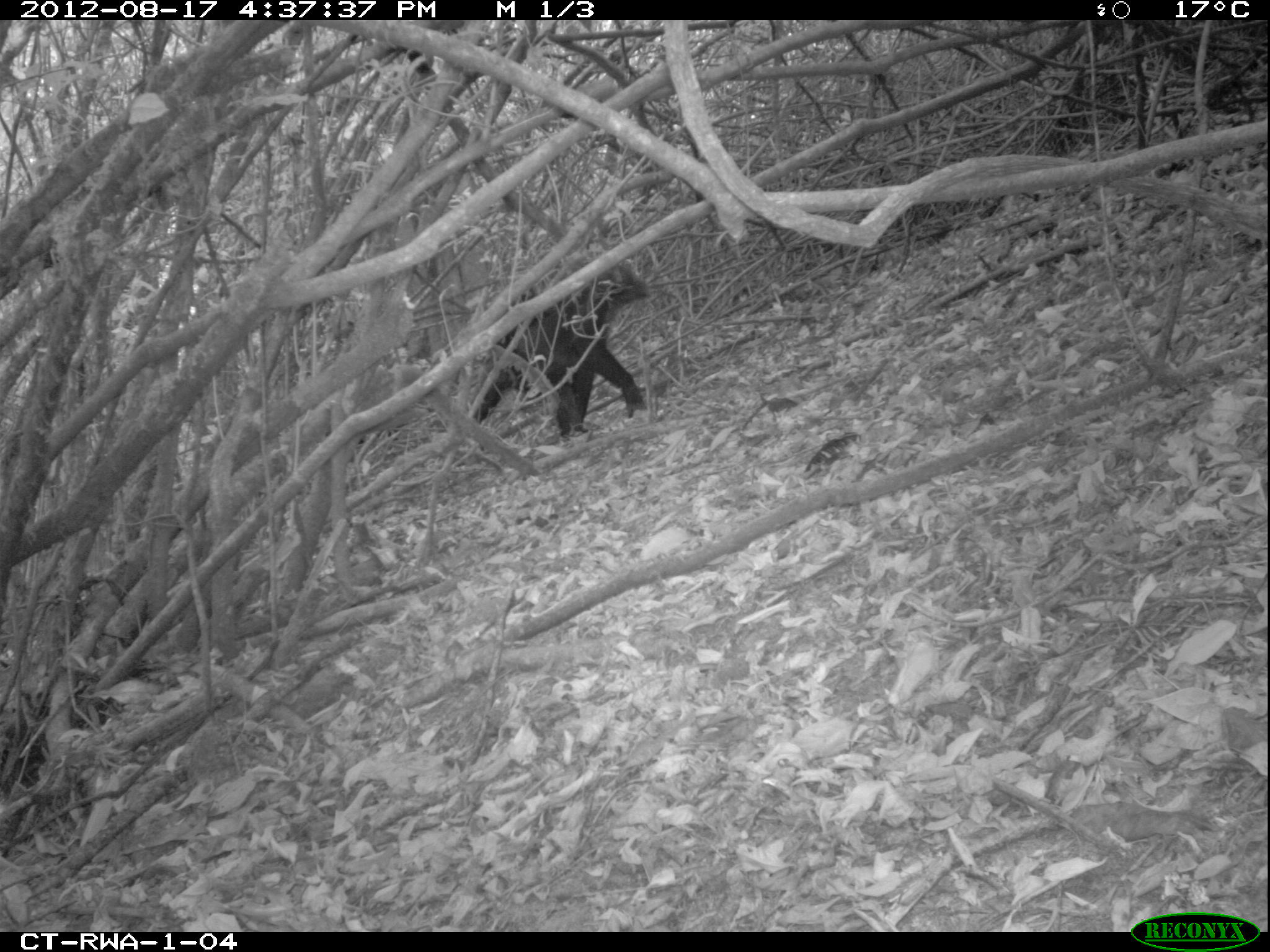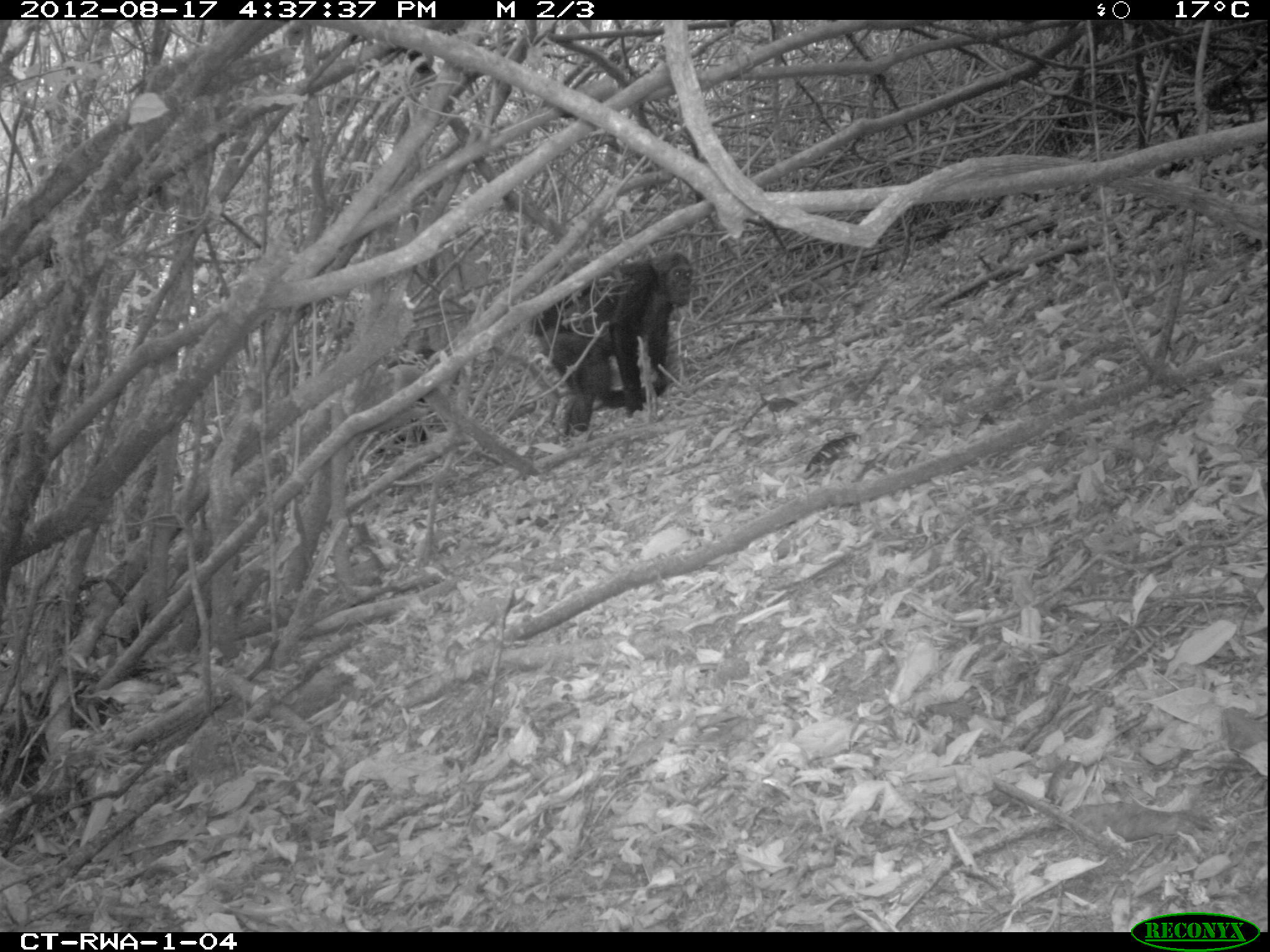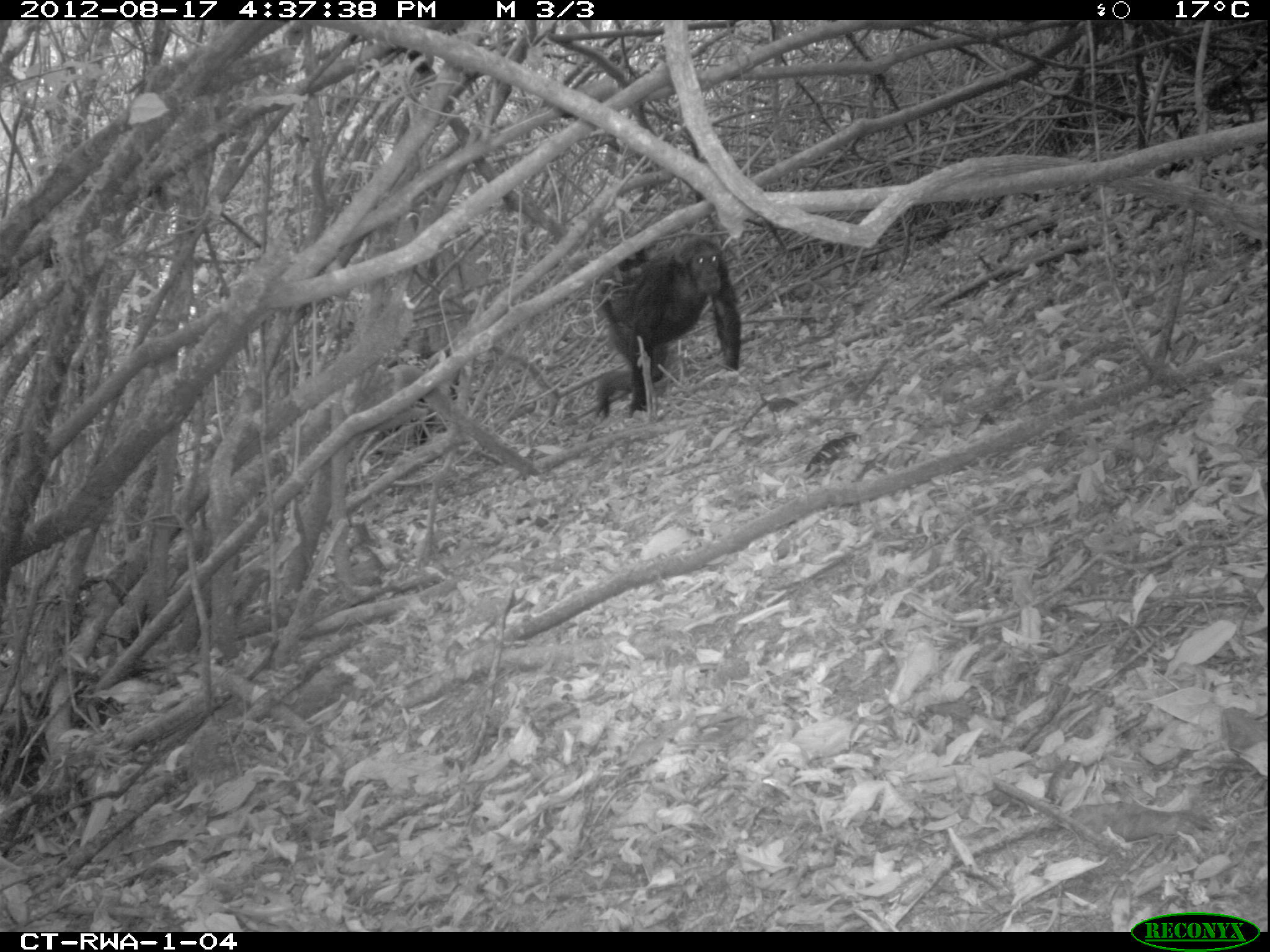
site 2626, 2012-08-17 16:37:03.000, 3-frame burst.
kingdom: Animalia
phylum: Chordata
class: Mammalia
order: Primates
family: Hominidae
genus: Pan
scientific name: Pan troglodytes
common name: chimpanzee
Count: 1.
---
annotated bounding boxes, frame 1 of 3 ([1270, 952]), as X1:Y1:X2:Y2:
pan troglodytes: 472:259:656:441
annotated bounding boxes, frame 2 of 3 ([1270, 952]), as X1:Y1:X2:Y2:
pan troglodytes: 532:252:695:437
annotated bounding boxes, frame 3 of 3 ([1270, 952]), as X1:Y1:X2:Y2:
pan troglodytes: 587:229:741:420